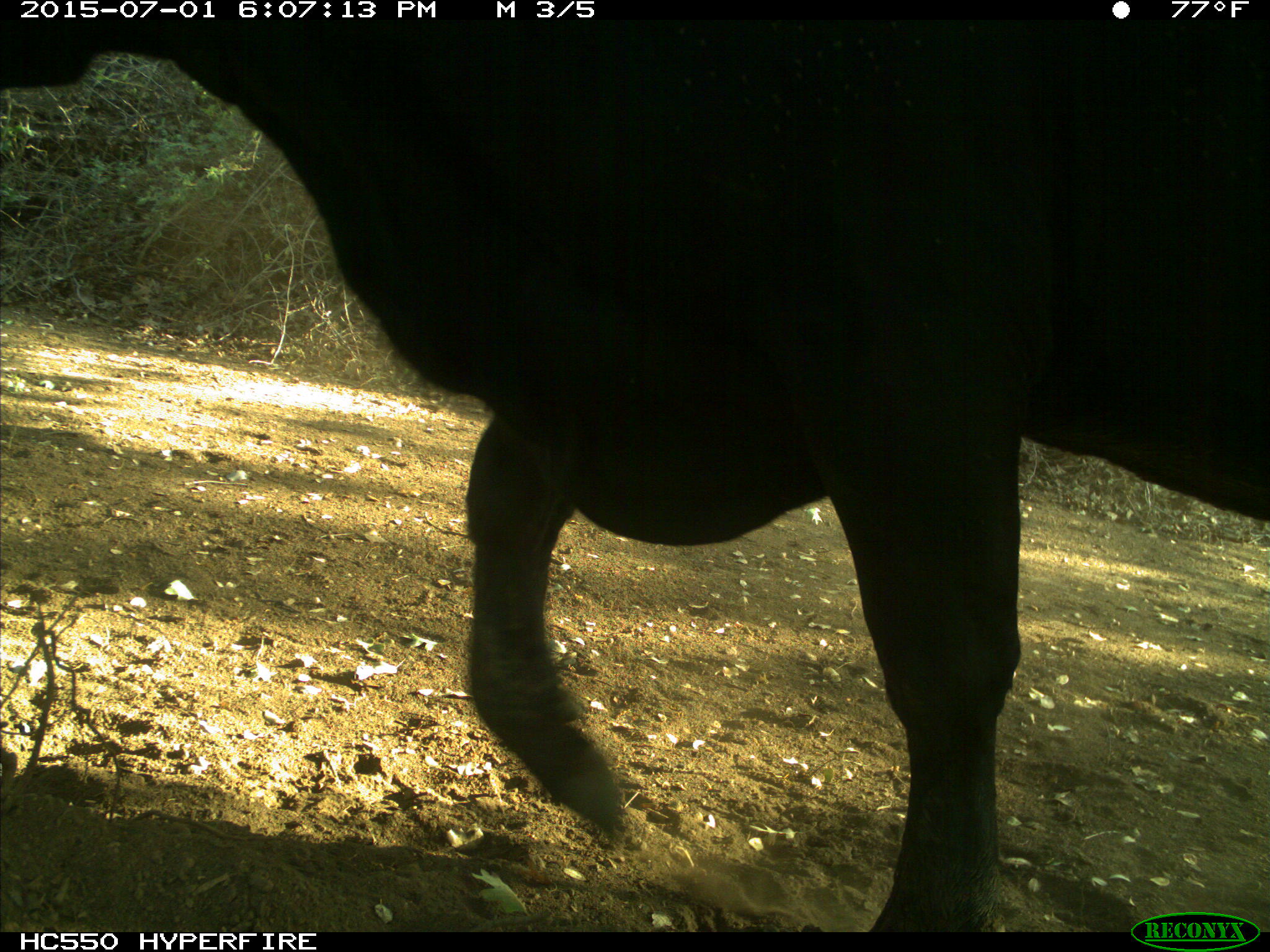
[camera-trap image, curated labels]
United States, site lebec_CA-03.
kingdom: Animalia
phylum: Chordata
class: Mammalia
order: Artiodactyla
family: Bovidae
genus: Bos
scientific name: Bos taurus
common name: domestic cow